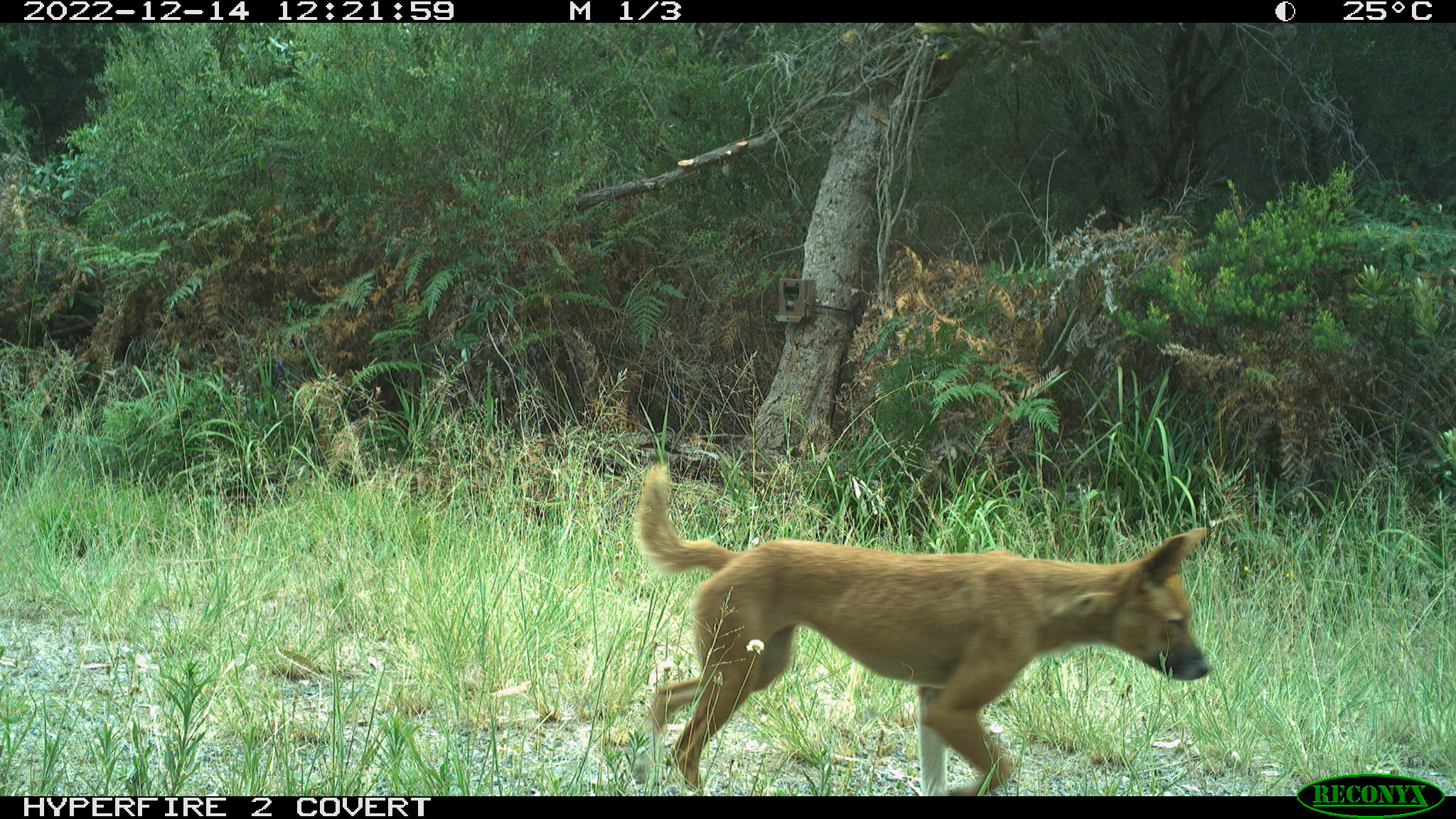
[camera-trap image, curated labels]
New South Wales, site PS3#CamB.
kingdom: Animalia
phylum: Chordata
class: Mammalia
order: Carnivora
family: Canidae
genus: Canis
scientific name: Canis familiaris dingo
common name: dingo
Dingo (Canis familiaris dingo).